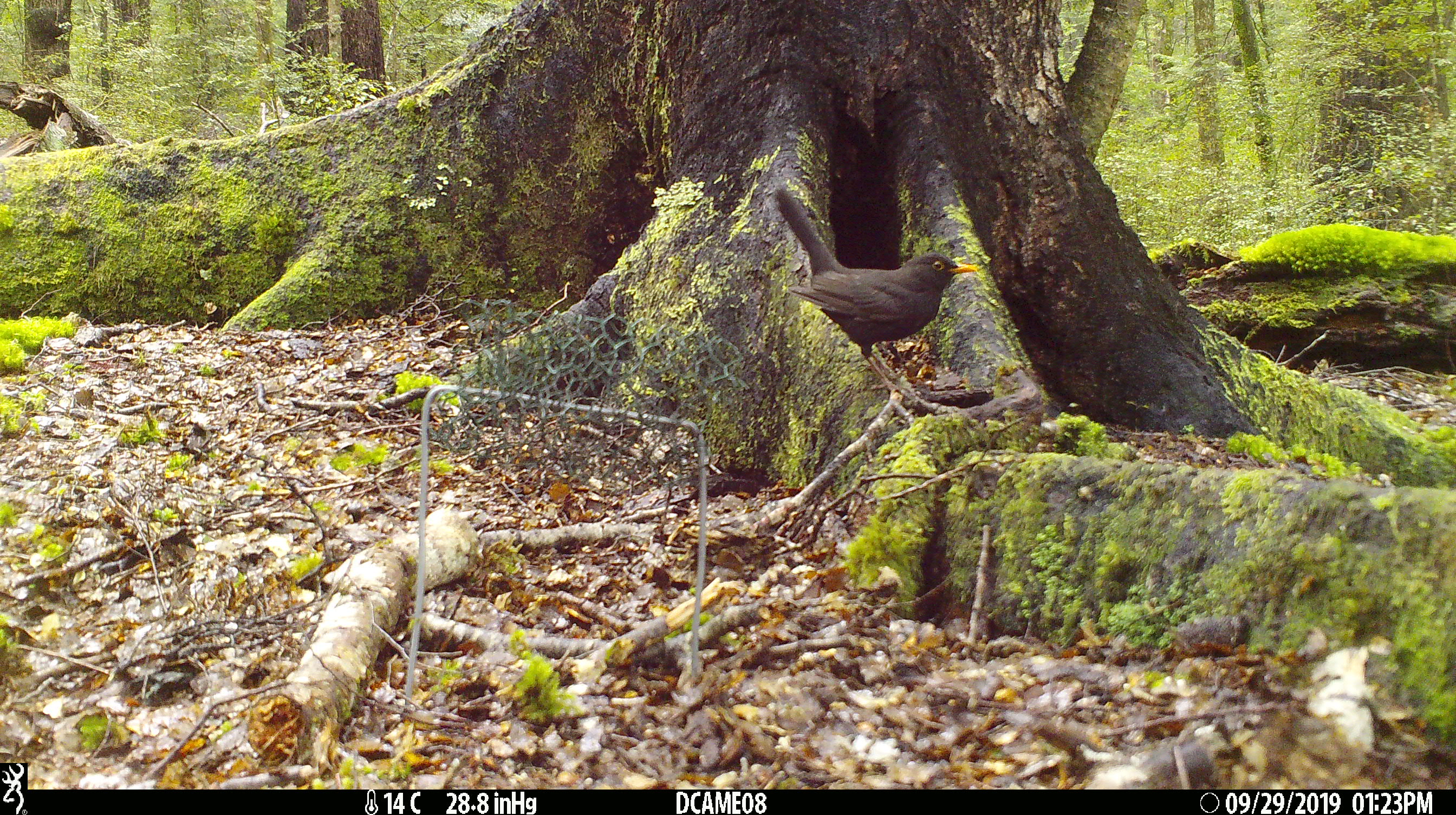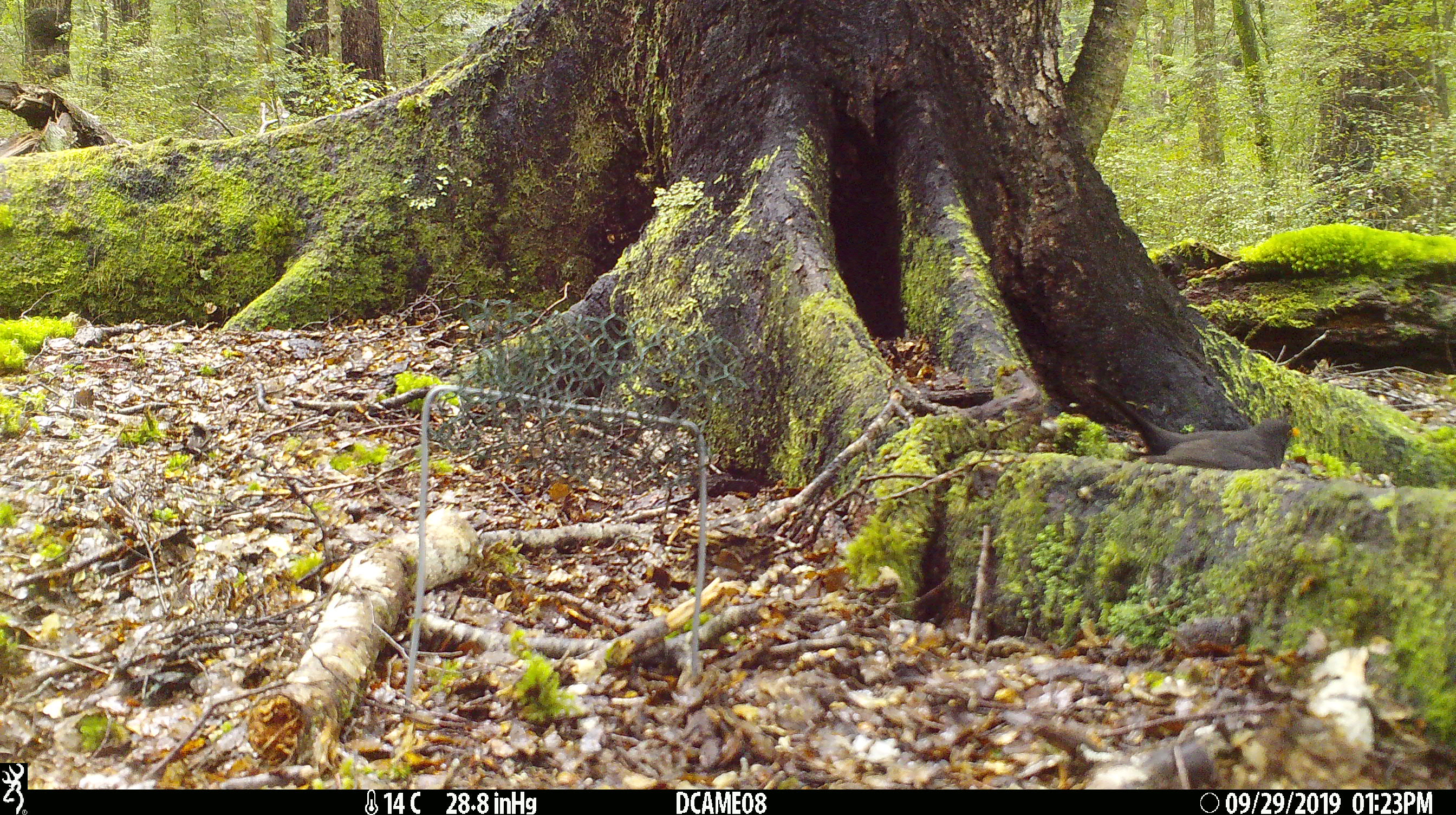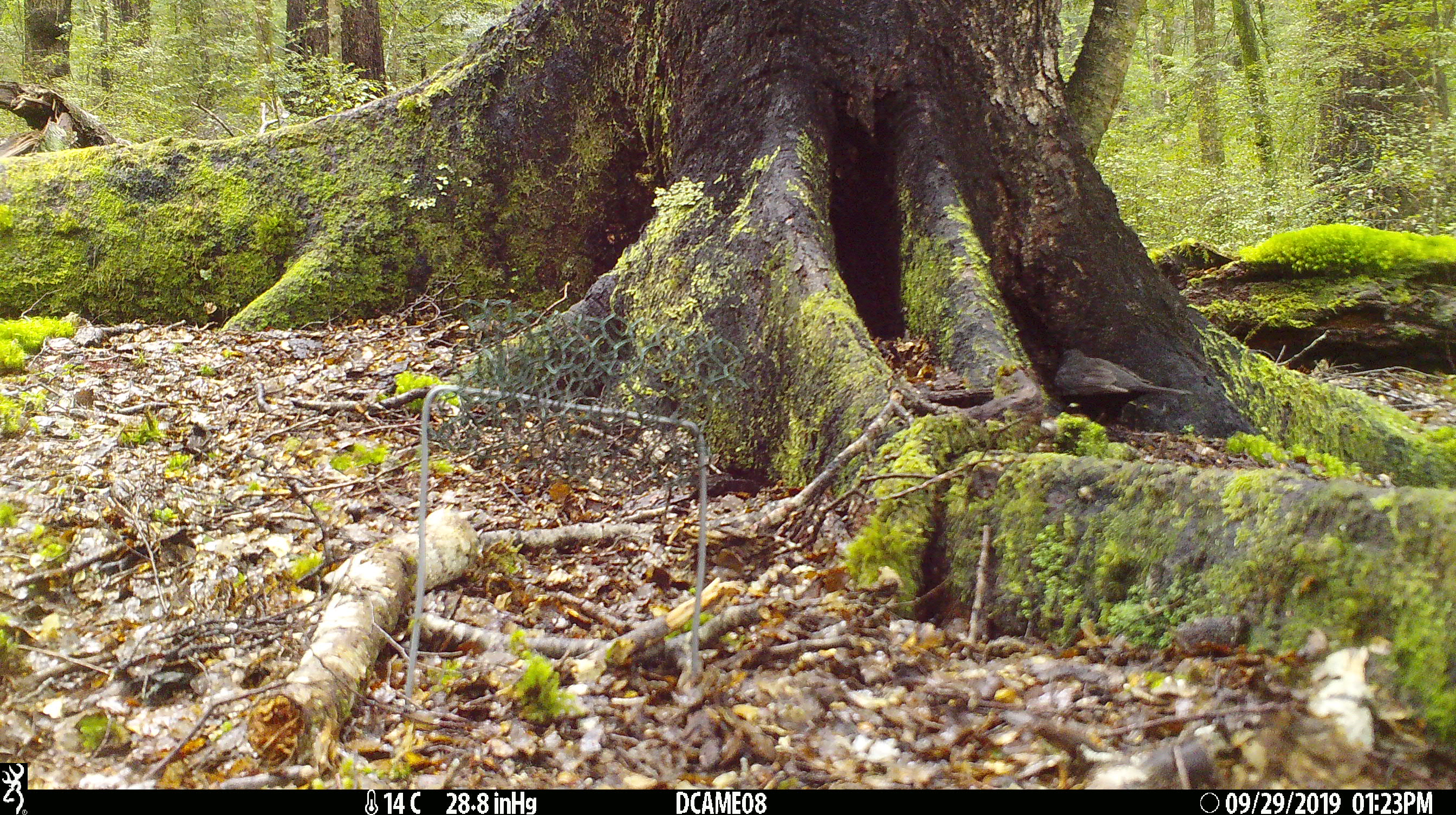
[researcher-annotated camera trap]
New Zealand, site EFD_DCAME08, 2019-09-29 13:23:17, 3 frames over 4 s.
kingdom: Animalia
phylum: Chordata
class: Aves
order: Passeriformes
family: Turdidae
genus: Turdus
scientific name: Turdus merula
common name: eurasian blackbird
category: blackbird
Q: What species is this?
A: Blackbird (eurasian blackbird) (Turdus merula).